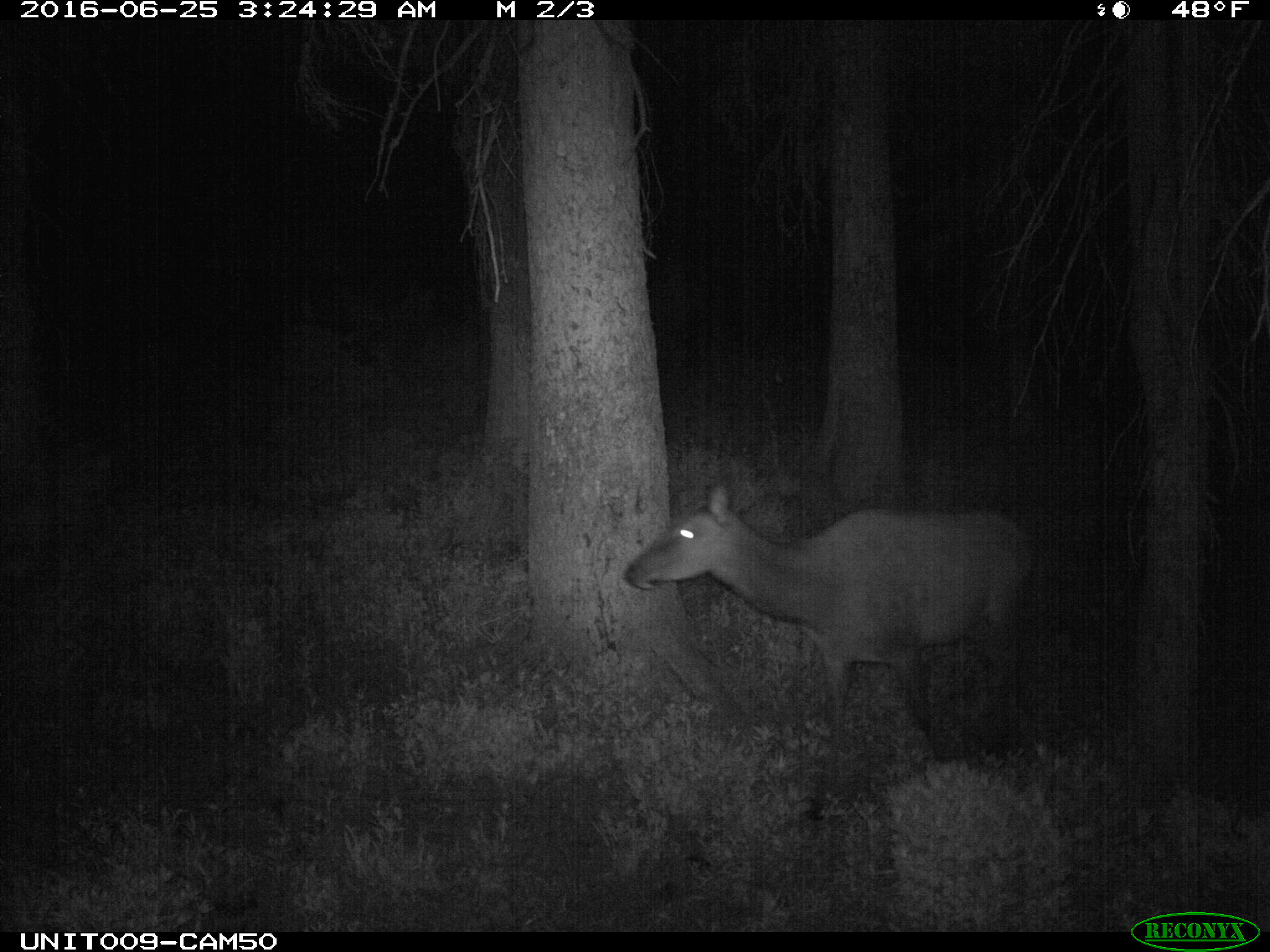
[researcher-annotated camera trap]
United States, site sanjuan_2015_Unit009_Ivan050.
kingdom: Animalia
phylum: Chordata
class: Mammalia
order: Artiodactyla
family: Cervidae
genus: Cervus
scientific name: Cervus elaphus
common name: red deer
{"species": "Cervus elaphus (red deer)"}